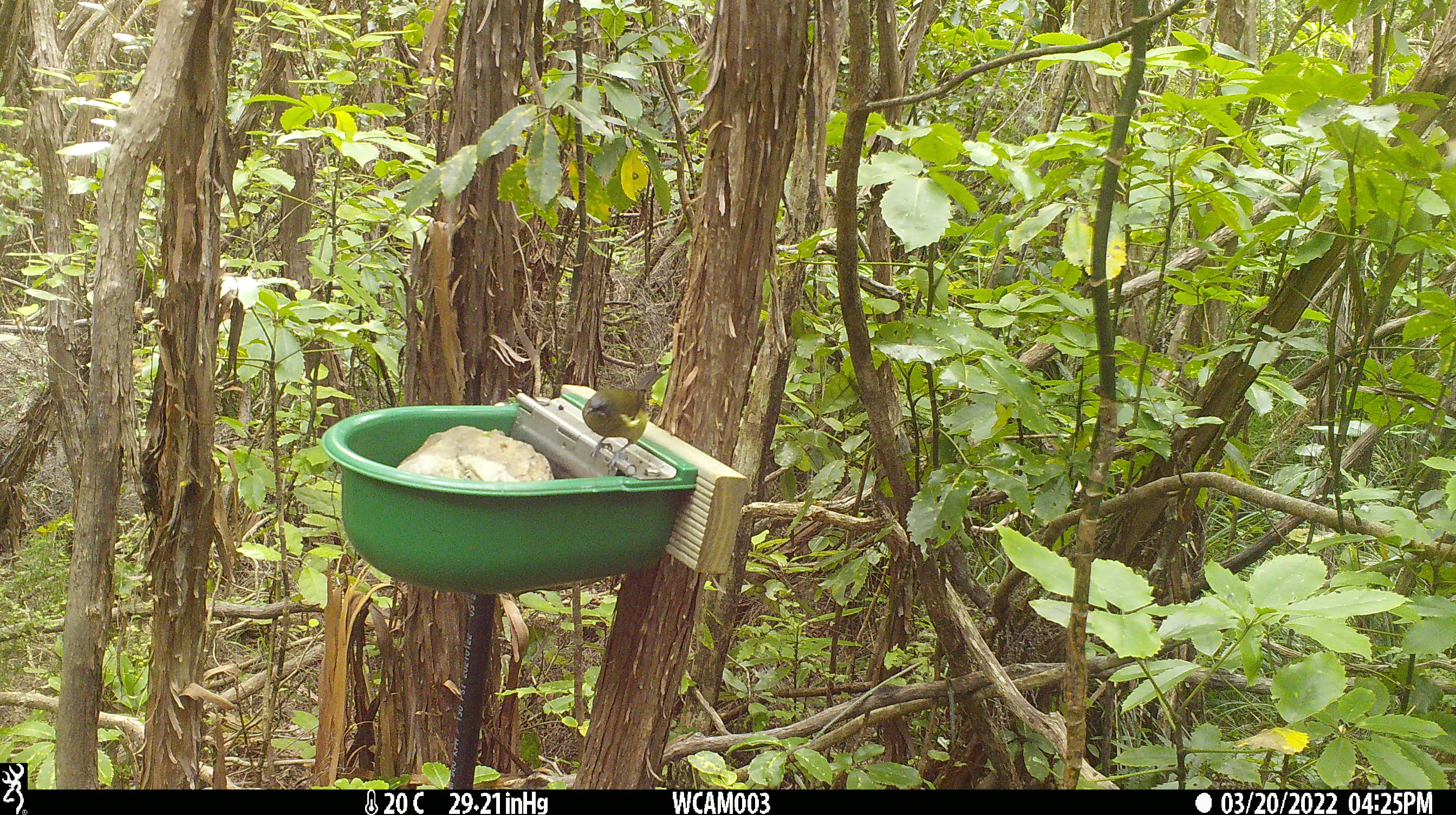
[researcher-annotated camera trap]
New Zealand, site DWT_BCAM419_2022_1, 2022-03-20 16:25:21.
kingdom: Animalia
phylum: Chordata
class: Aves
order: Passeriformes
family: Meliphagidae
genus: Anthornis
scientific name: Anthornis melanura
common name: new zealand bellbird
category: bellbird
Bellbird (new zealand bellbird) (Anthornis melanura).